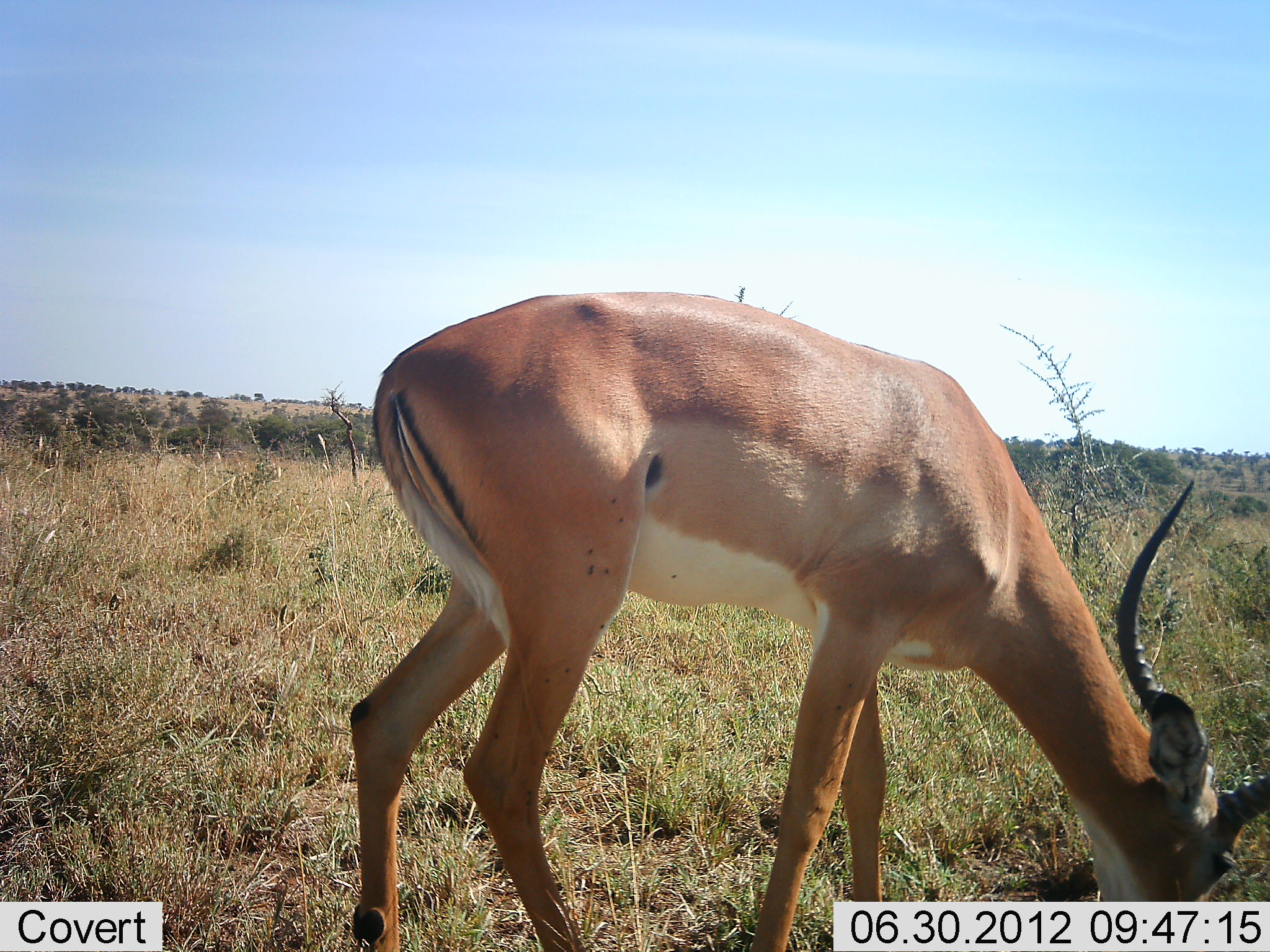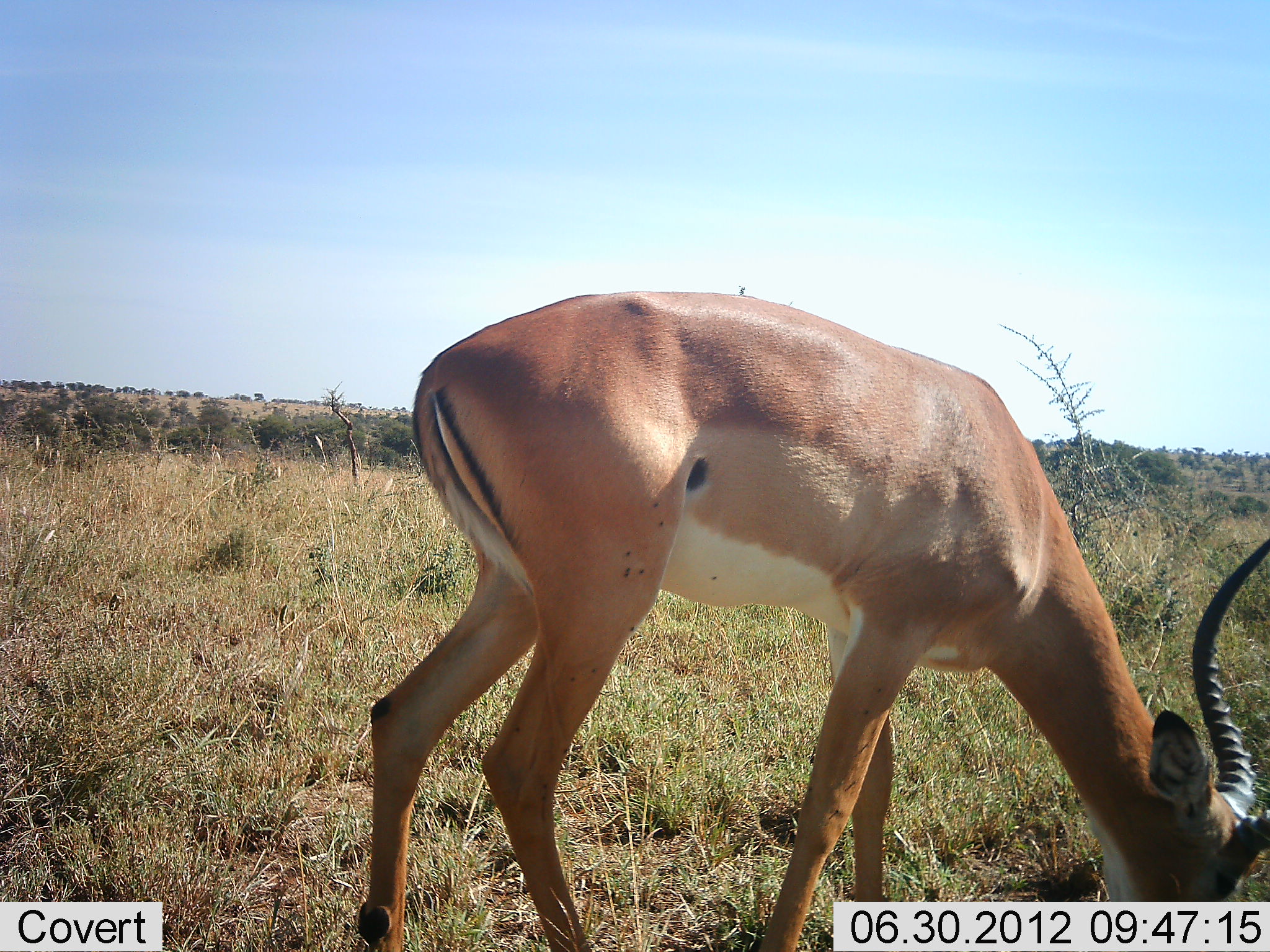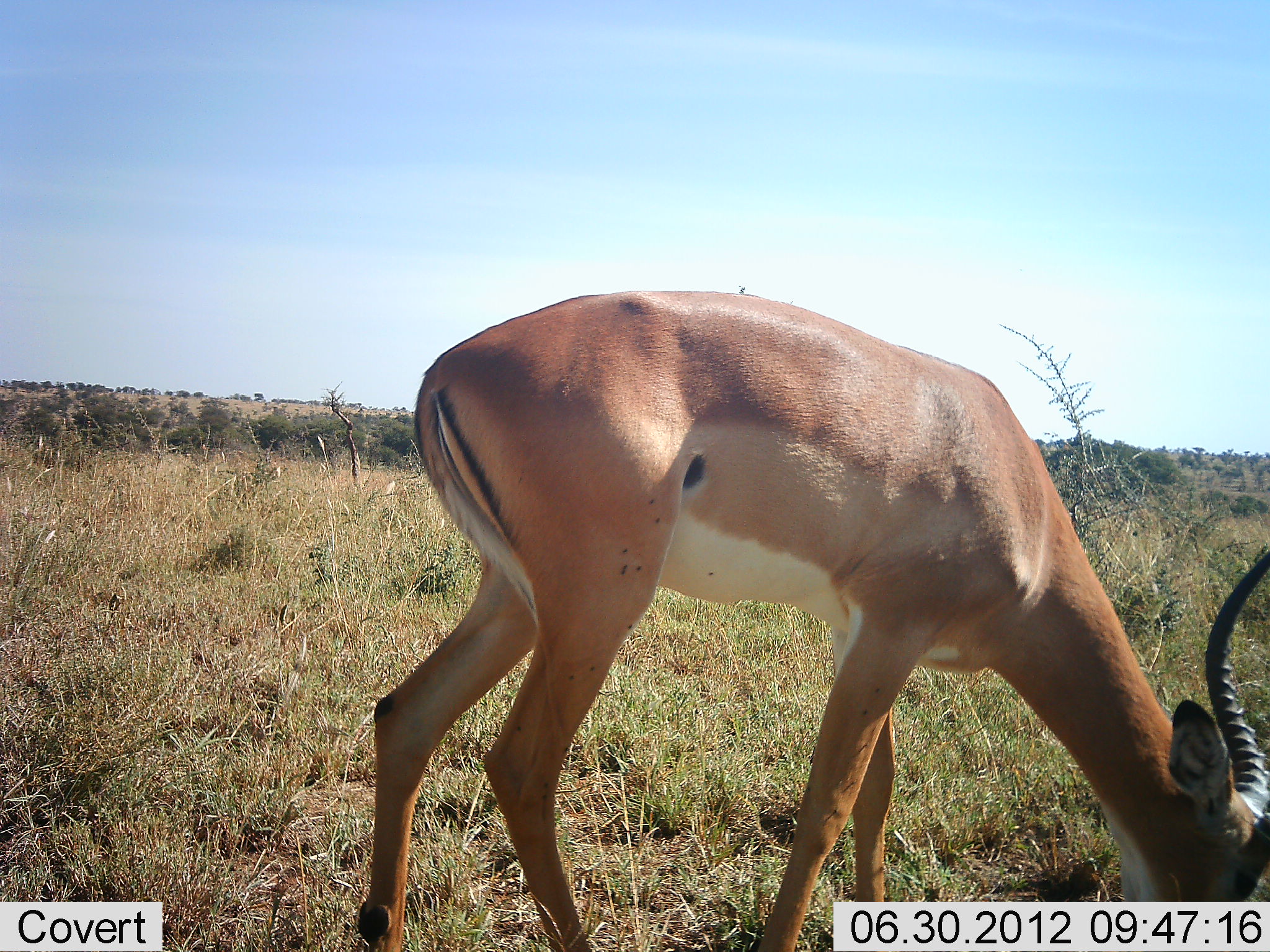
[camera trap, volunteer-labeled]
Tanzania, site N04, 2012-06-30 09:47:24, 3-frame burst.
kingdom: Animalia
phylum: Chordata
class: Mammalia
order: Artiodactyla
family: Bovidae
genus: Aepyceros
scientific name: Aepyceros melampus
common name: impala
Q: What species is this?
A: Impala (Aepyceros melampus).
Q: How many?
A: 1.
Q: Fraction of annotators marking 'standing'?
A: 20%.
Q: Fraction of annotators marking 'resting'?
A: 0%.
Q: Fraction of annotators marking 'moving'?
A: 0%.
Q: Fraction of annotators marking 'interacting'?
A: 0%.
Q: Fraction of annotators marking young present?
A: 0%.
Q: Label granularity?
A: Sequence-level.